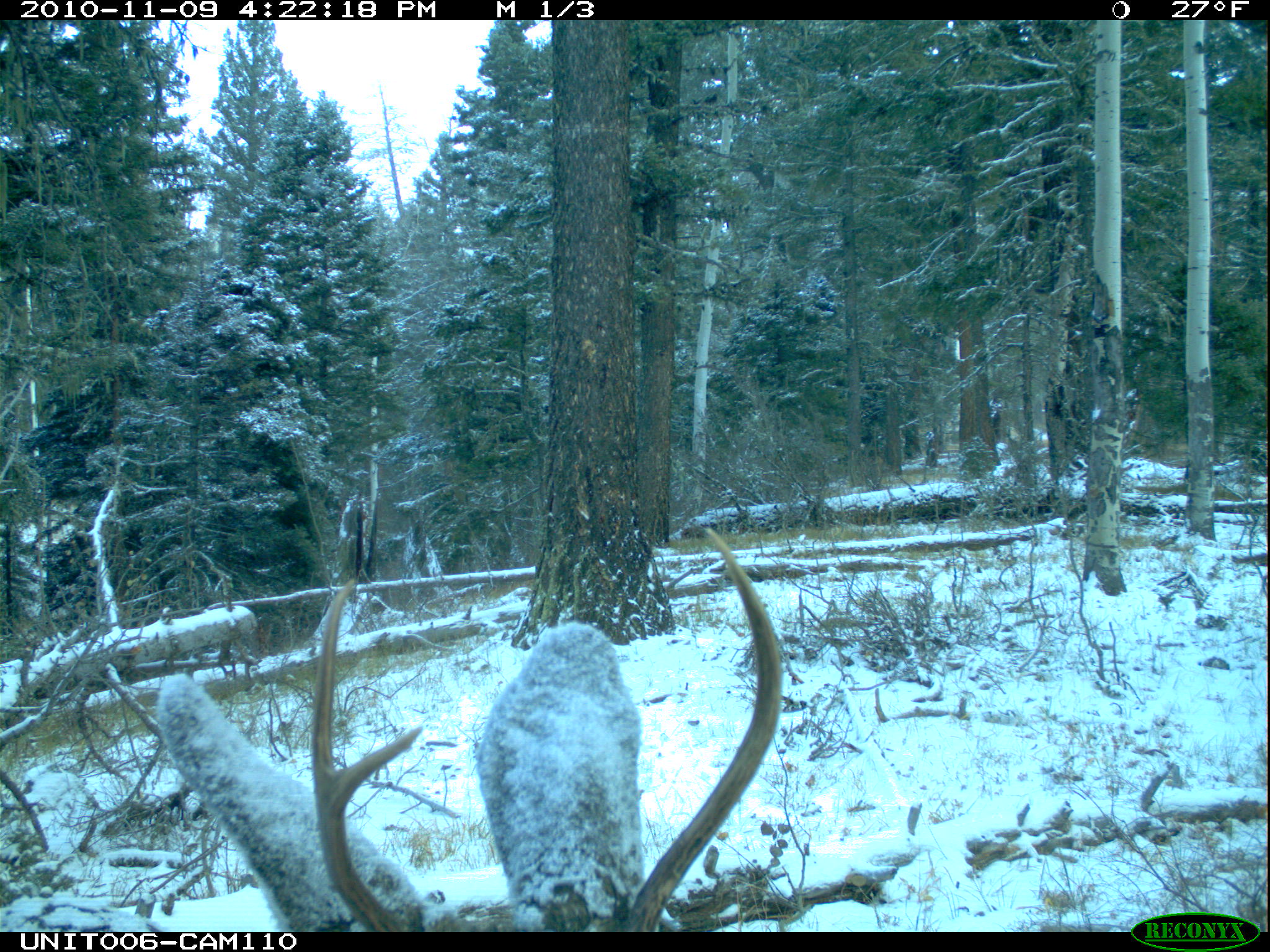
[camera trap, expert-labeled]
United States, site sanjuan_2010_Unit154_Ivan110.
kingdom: Animalia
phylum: Chordata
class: Mammalia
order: Artiodactyla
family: Cervidae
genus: Odocoileus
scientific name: Odocoileus hemionus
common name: mule deer